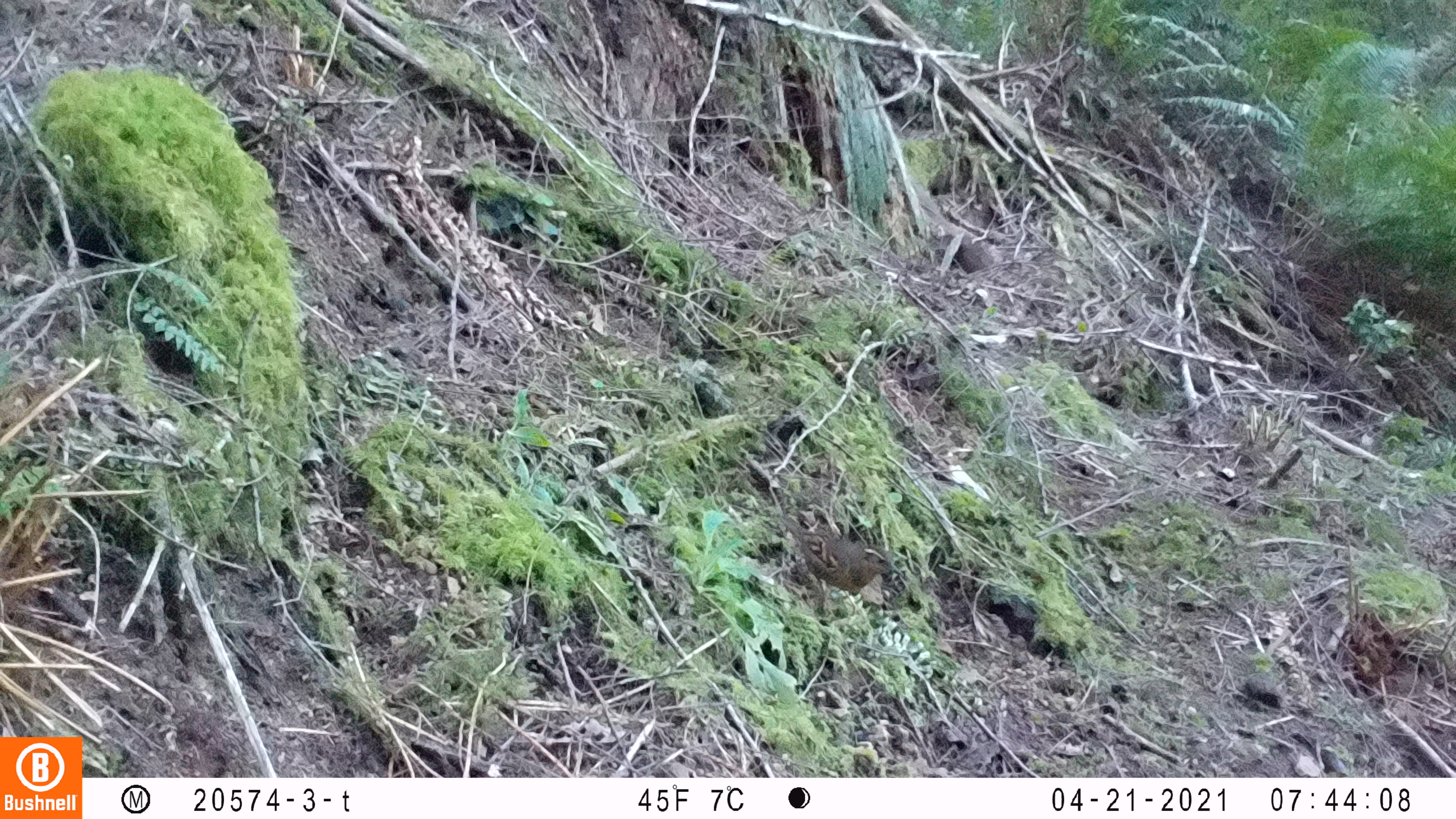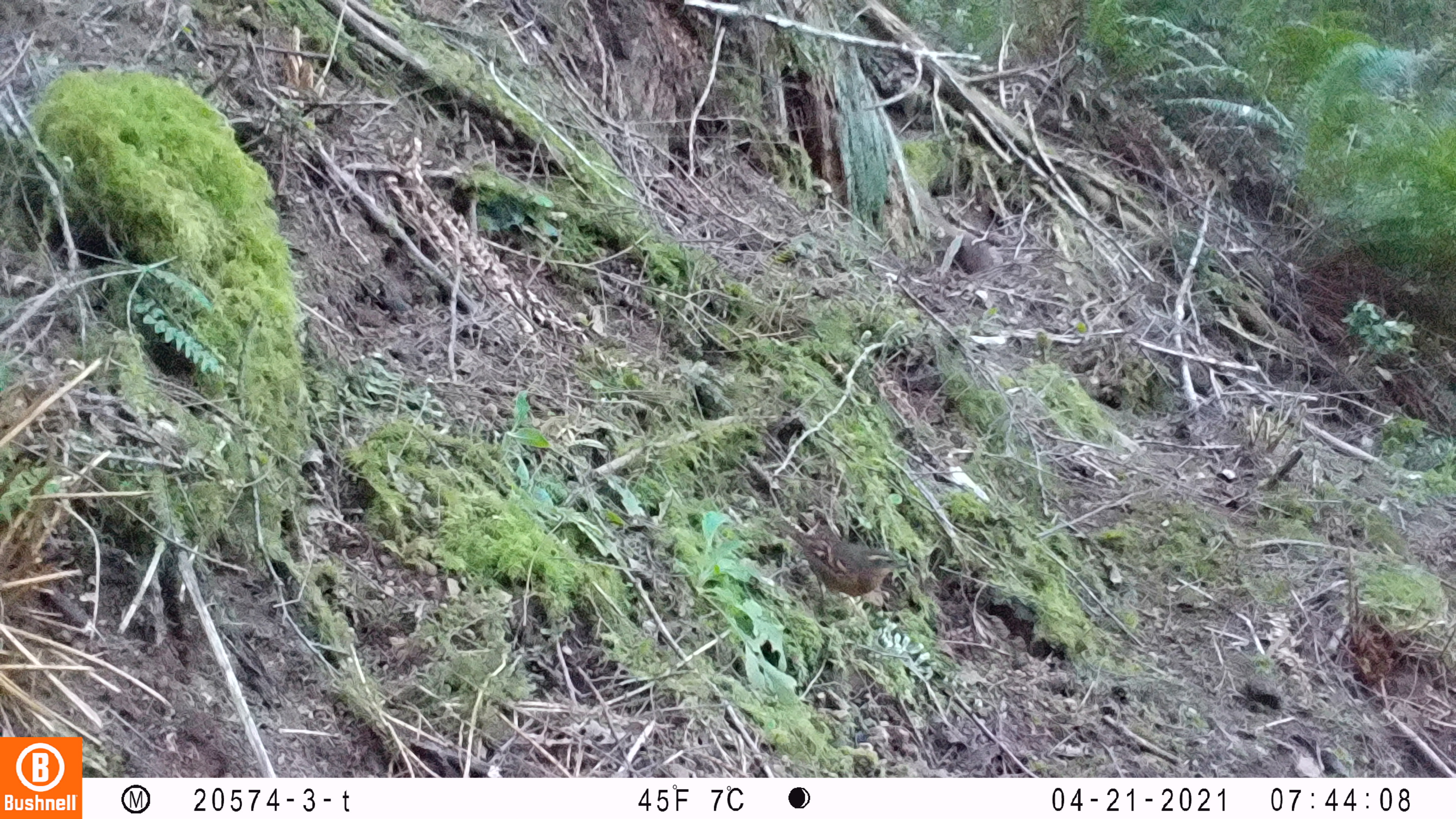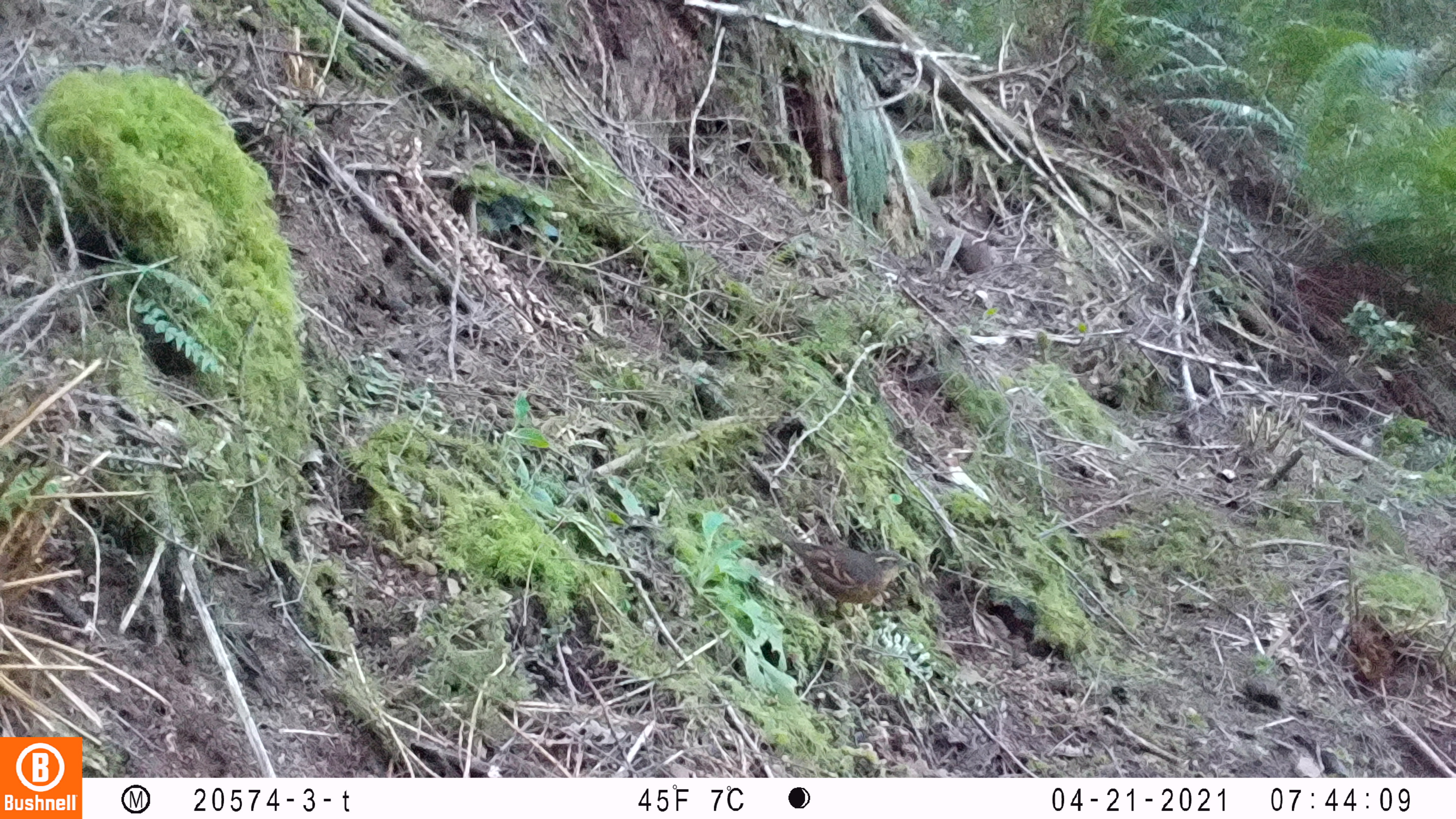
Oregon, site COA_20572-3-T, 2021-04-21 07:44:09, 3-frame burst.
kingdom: Animalia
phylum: Chordata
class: Aves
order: Passeriformes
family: Turdidae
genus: Ixoreus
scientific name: Ixoreus naevius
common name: varied thrush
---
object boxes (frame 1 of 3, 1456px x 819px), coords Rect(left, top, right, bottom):
varied thrush: Rect(764, 500, 907, 615)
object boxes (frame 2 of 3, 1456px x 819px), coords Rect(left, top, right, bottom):
varied thrush: Rect(775, 519, 909, 620)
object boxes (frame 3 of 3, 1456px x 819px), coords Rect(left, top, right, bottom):
varied thrush: Rect(765, 519, 924, 629)